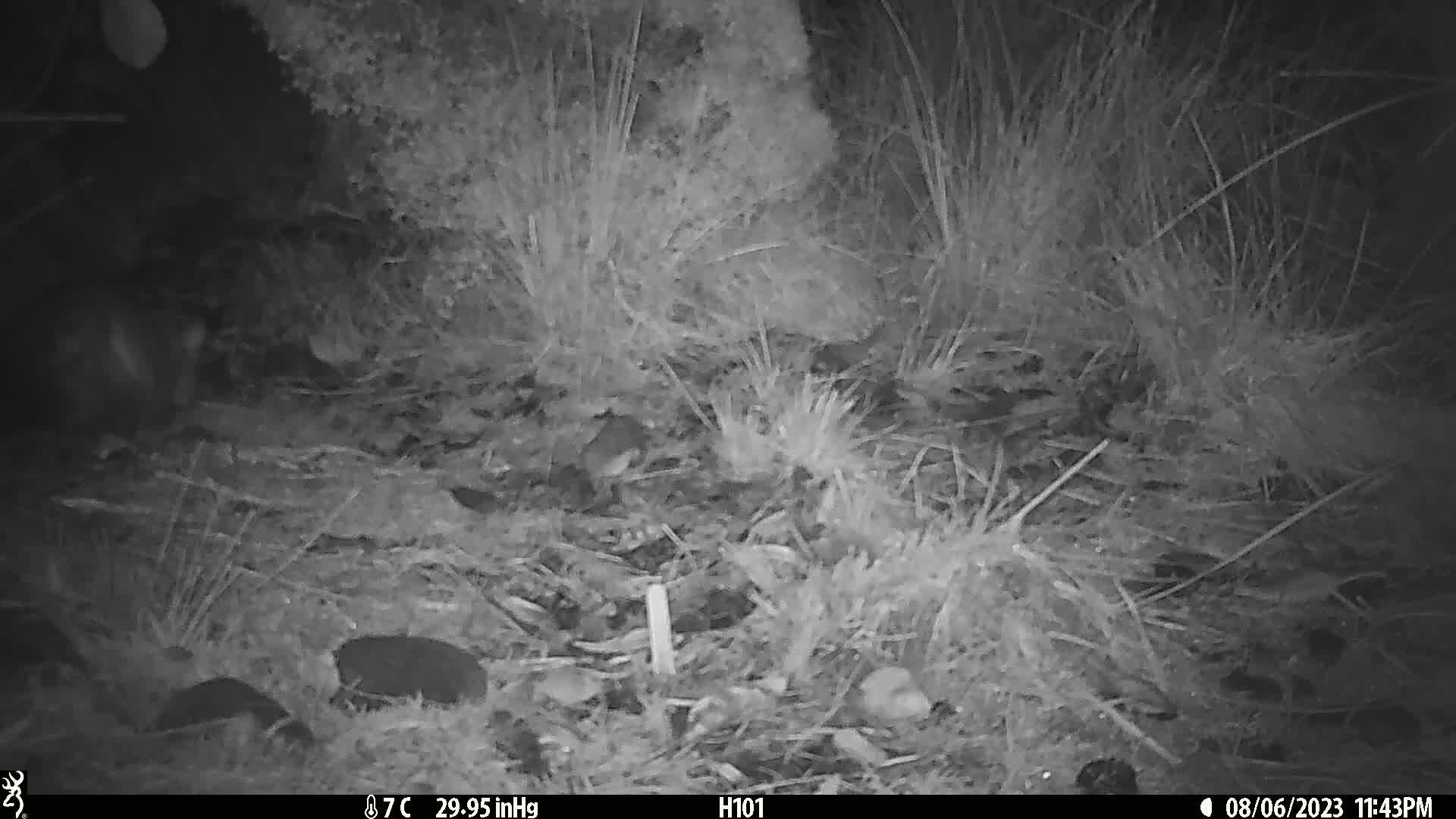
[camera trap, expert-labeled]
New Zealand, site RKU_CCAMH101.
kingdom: Animalia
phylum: Chordata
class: Mammalia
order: Diprotodontia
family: Phalangeridae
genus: Trichosurus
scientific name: Trichosurus vulpecula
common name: common brushtail possum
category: possum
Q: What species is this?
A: Possum (common brushtail possum) (Trichosurus vulpecula).